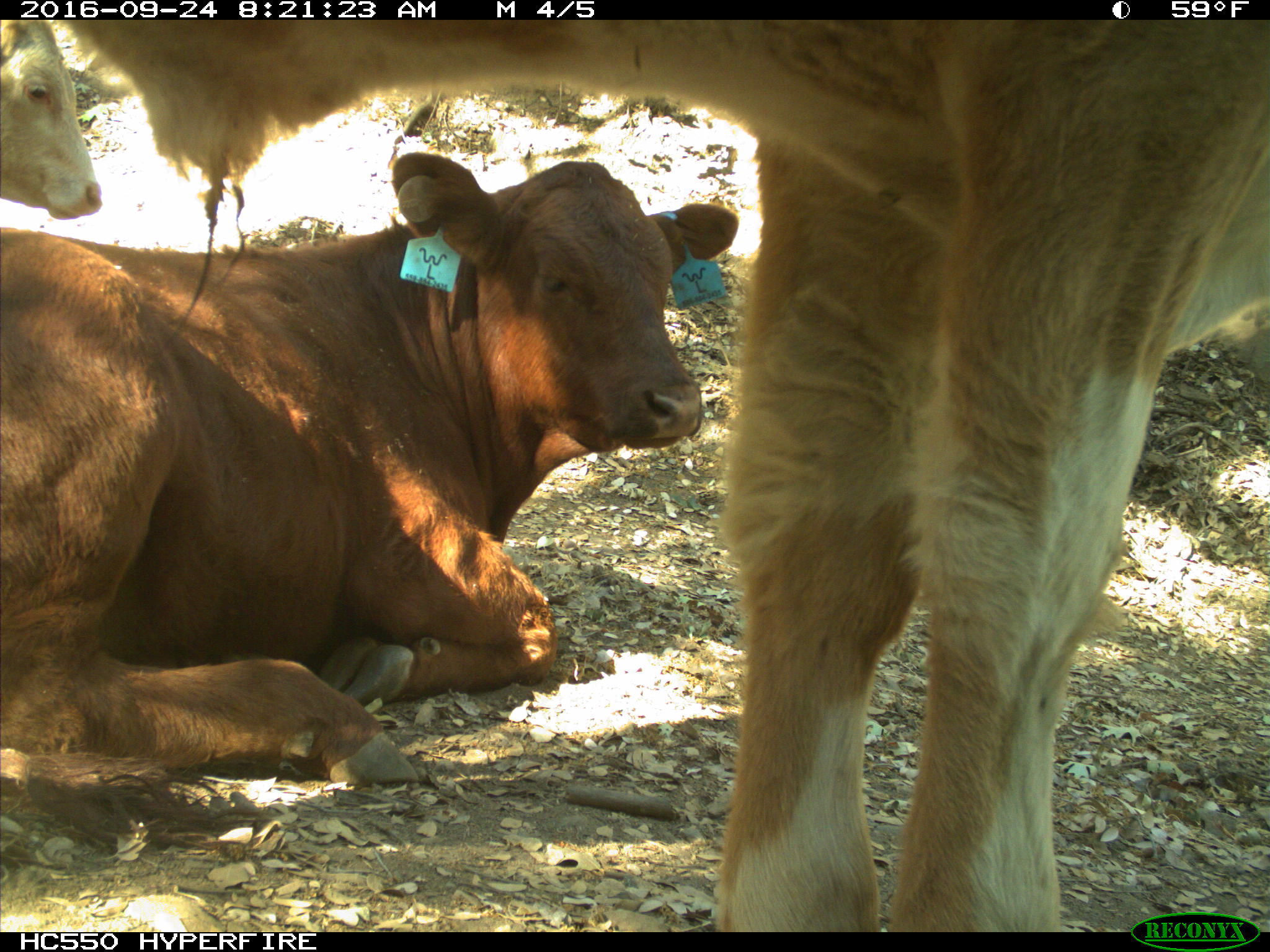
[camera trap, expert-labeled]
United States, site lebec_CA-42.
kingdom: Animalia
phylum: Chordata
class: Mammalia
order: Artiodactyla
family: Bovidae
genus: Bos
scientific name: Bos taurus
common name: domestic cow